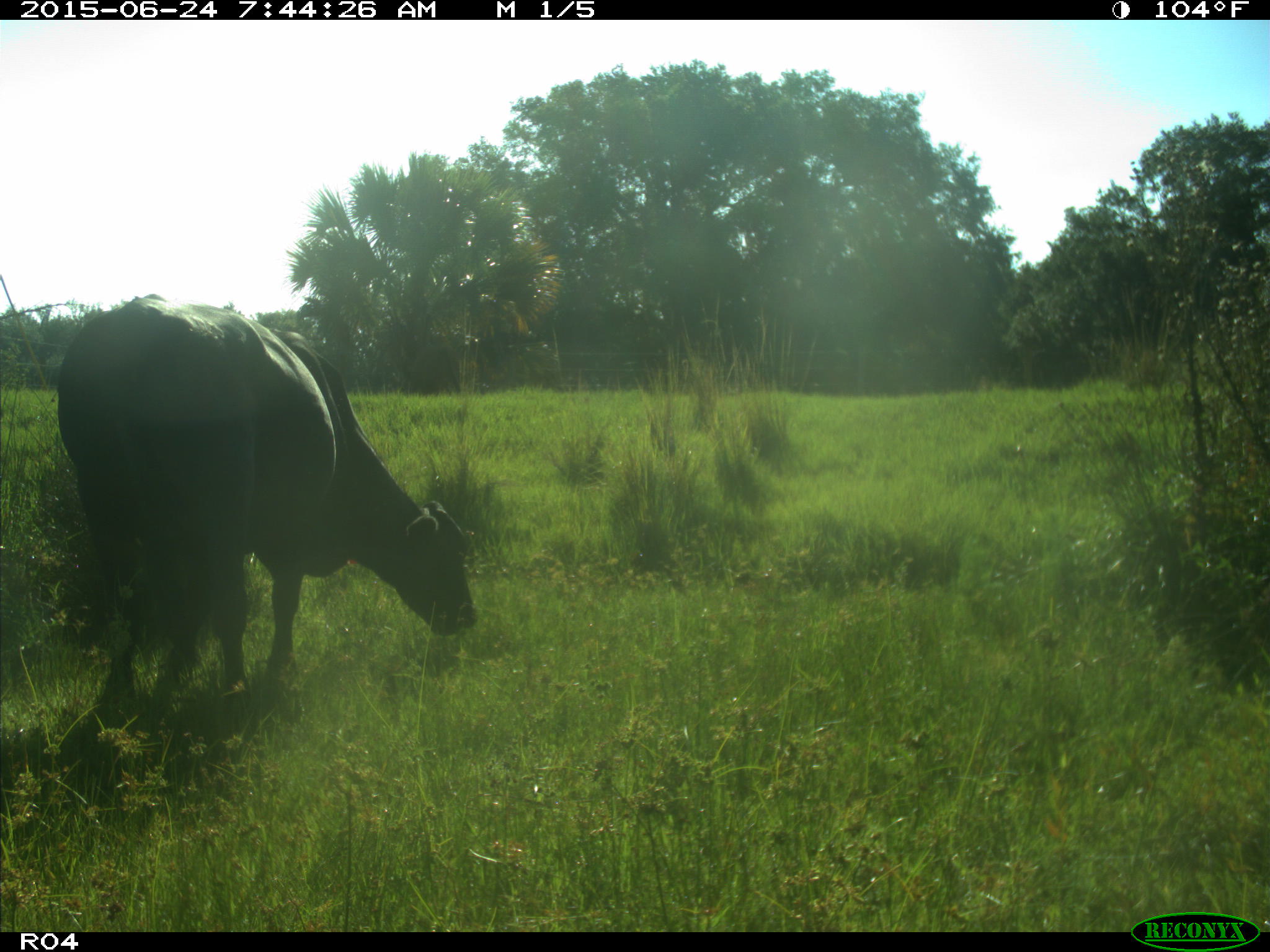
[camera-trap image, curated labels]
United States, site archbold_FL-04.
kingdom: Animalia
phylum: Chordata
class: Mammalia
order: Artiodactyla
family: Bovidae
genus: Bos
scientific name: Bos taurus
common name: domestic cow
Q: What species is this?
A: Bos taurus (domestic cow).